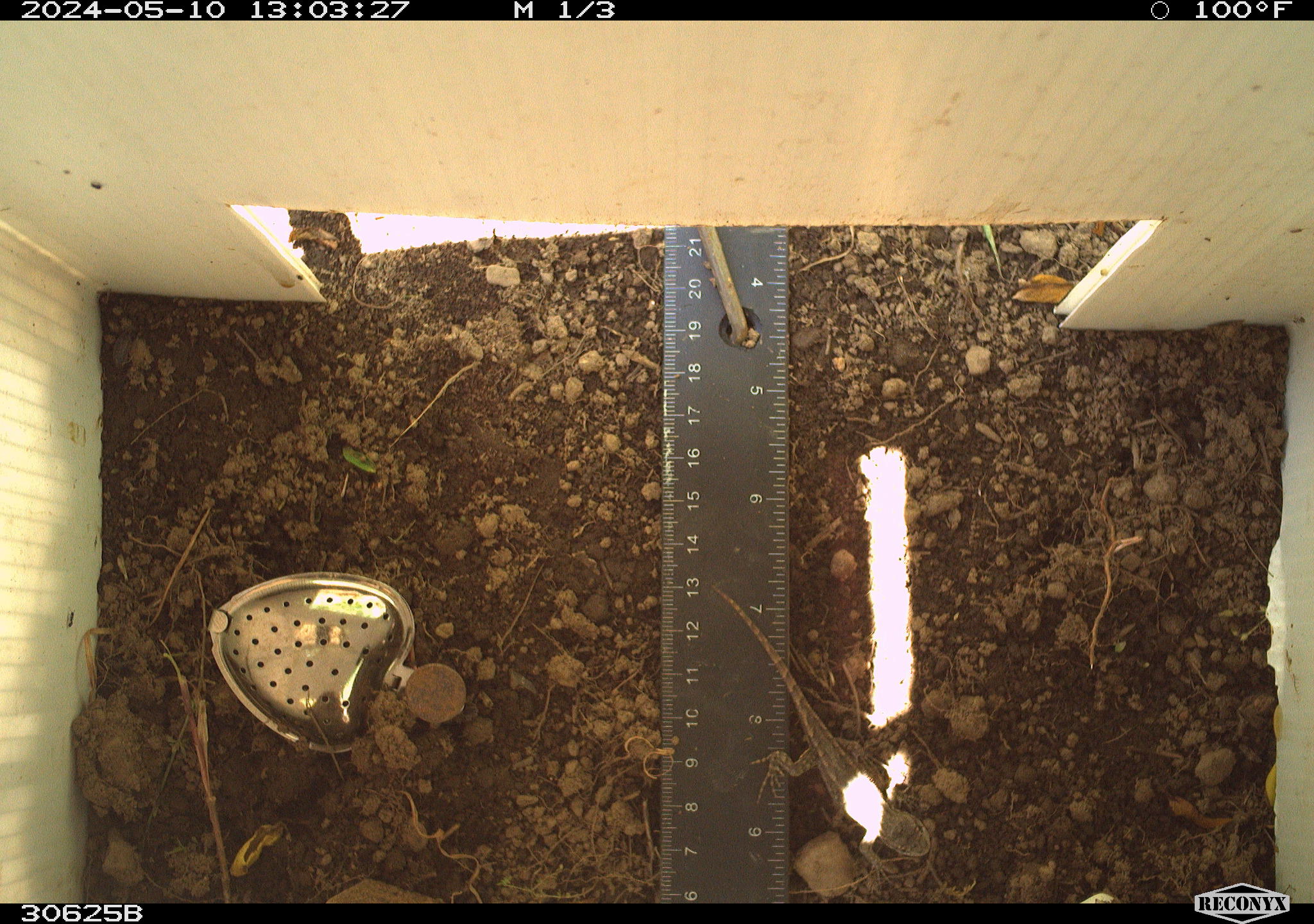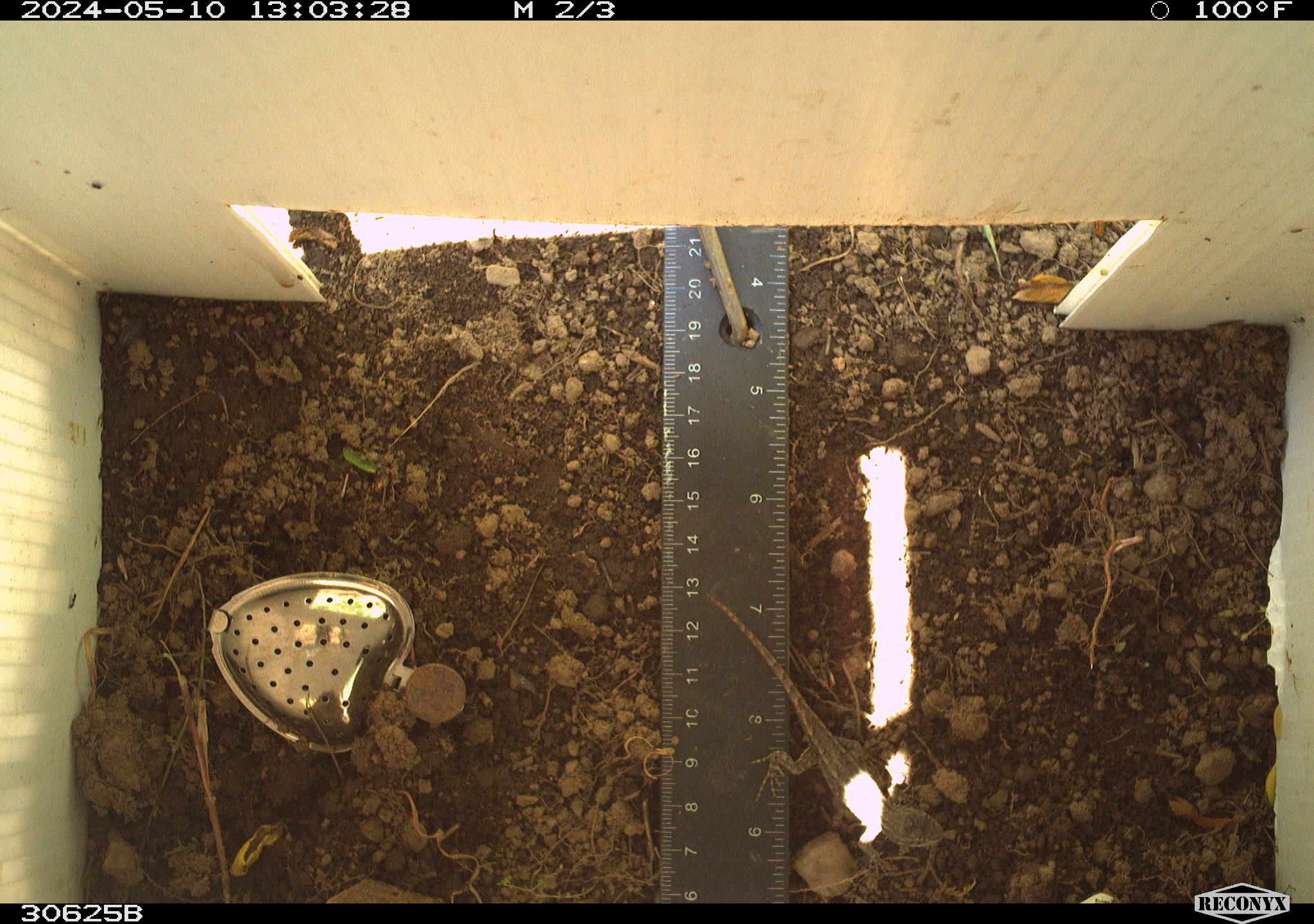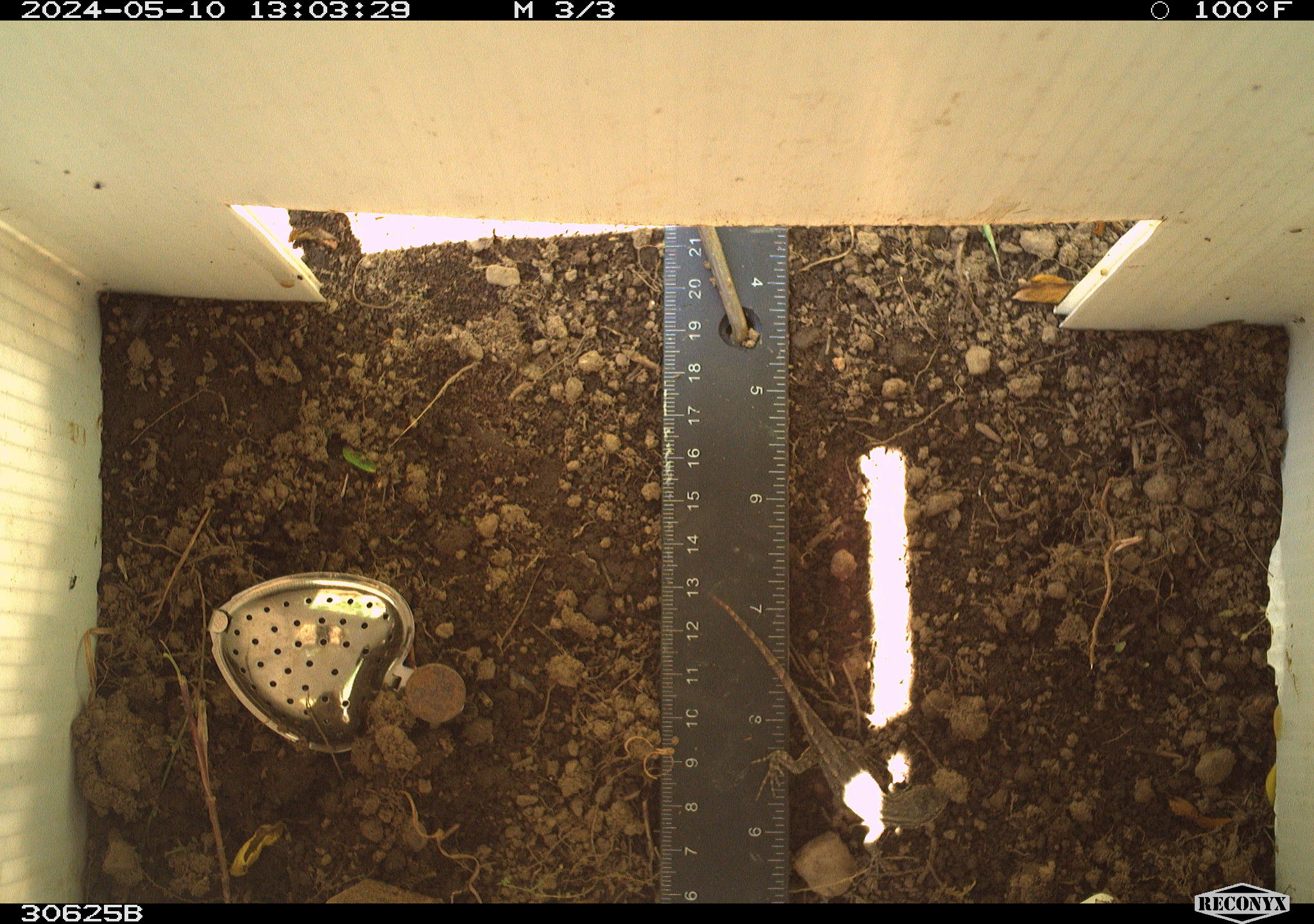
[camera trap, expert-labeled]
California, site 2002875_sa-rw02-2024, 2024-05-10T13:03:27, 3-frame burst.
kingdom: Animalia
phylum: Chordata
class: Reptilia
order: Squamata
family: Phrynosomatidae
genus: Sceloporus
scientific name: Sceloporus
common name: spiny lizards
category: sceloporus species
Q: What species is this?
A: Sceloporus species (spiny lizards) (Sceloporus).